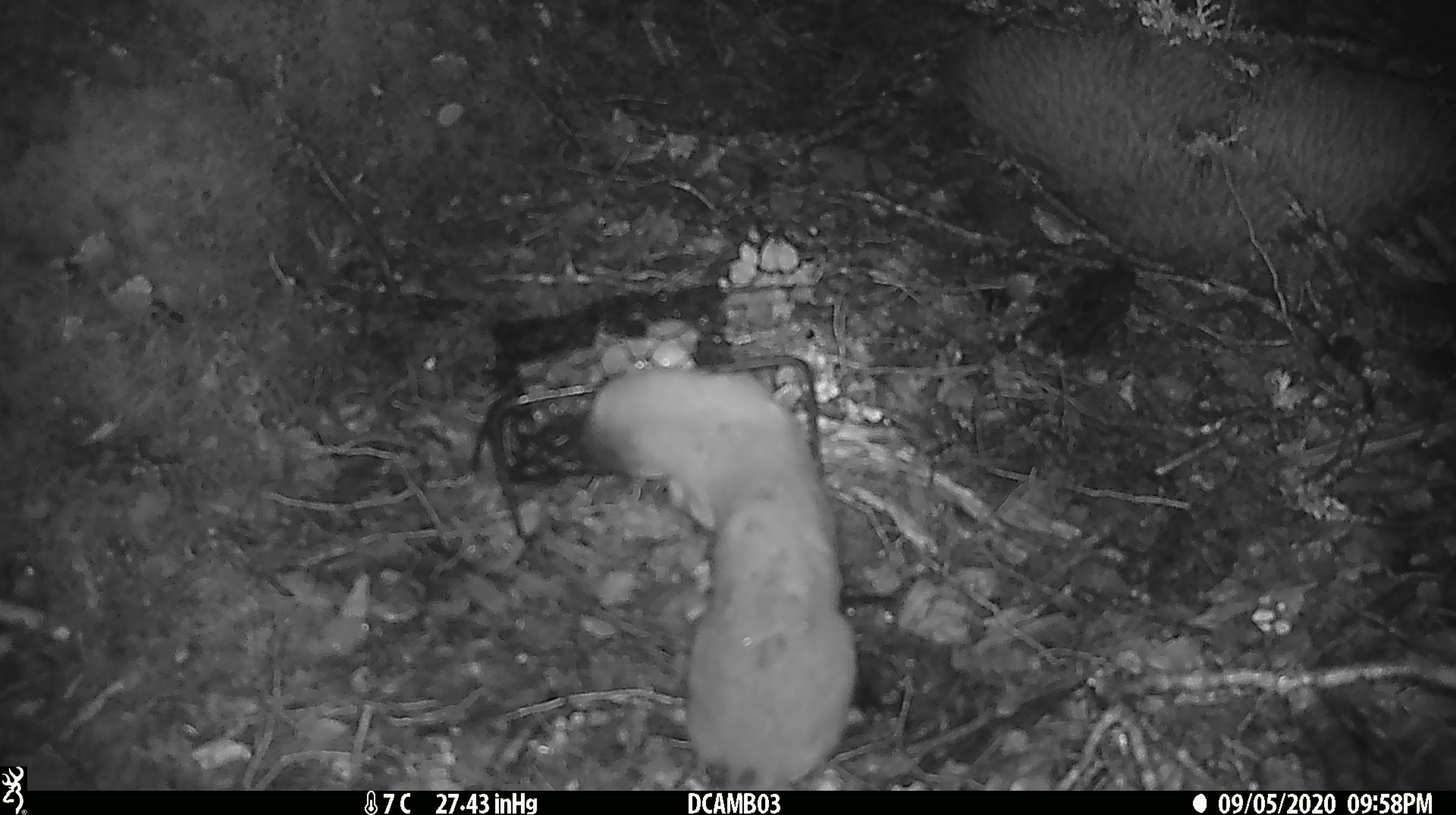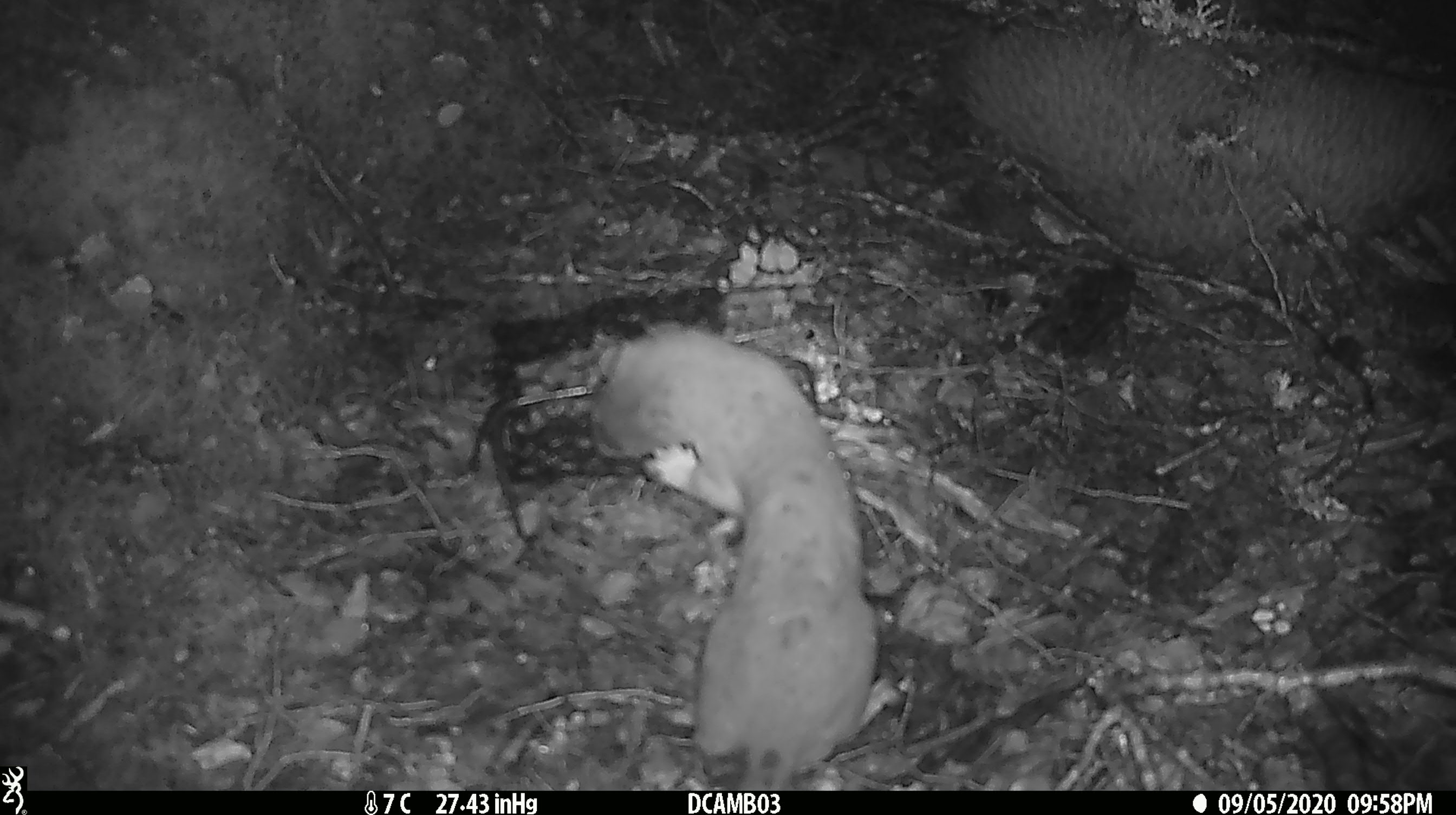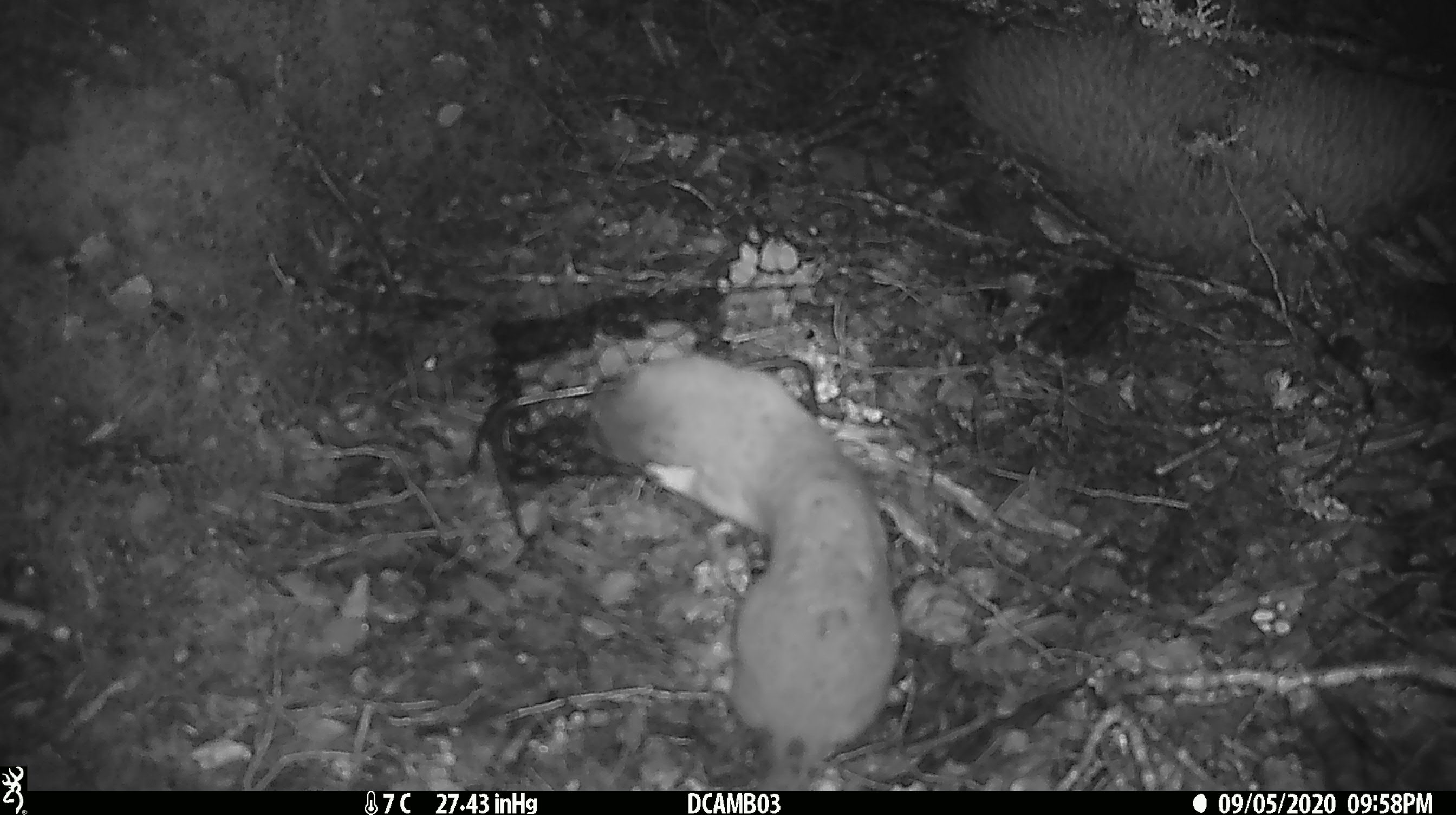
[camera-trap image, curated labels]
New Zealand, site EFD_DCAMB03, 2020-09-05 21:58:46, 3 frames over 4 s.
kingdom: Animalia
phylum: Chordata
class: Mammalia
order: Carnivora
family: Mustelidae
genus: Mustela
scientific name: Mustela erminea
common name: stoat